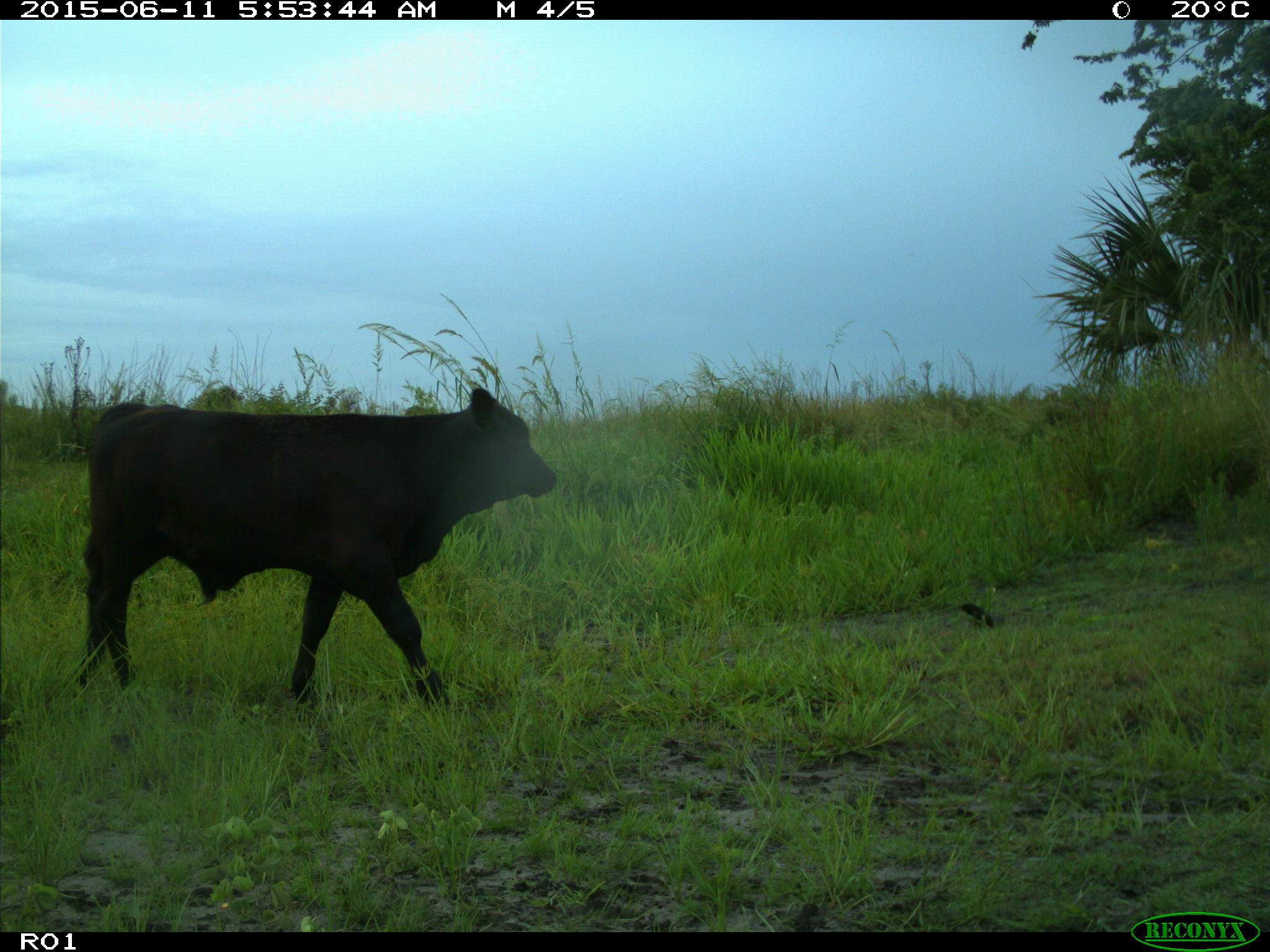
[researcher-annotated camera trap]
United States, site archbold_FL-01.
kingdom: Animalia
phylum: Chordata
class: Mammalia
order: Artiodactyla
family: Bovidae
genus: Bos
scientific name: Bos taurus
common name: domestic cow